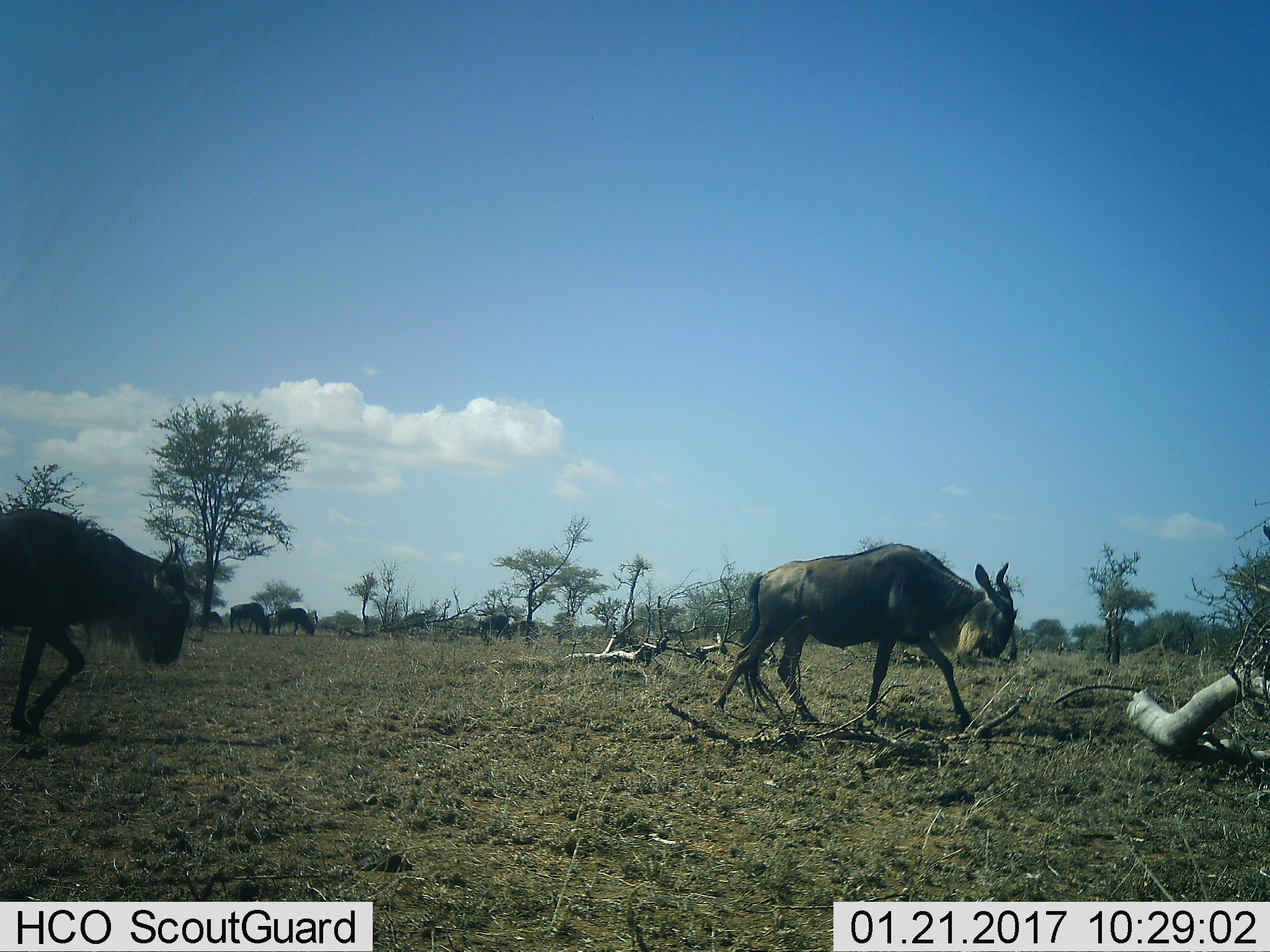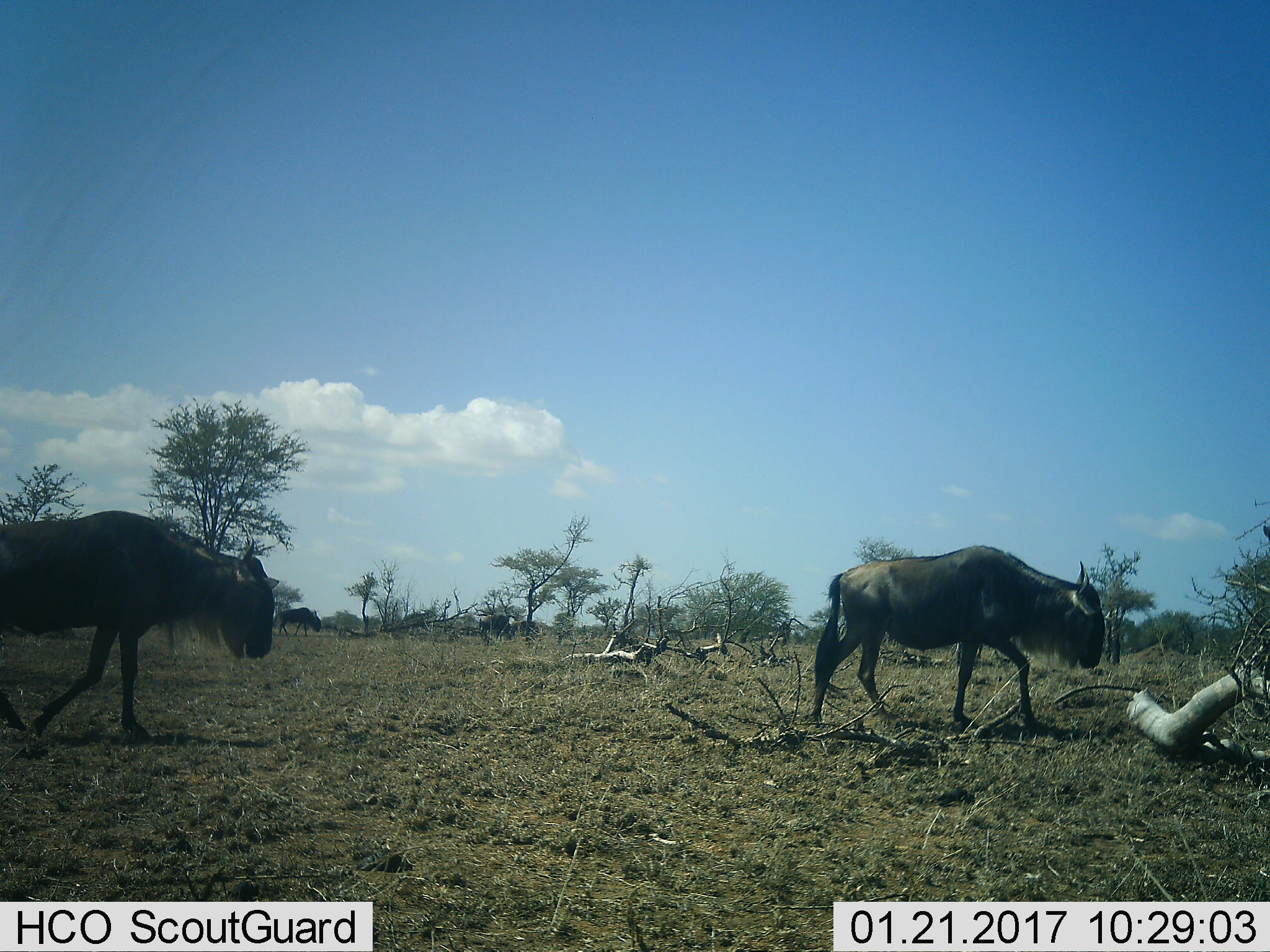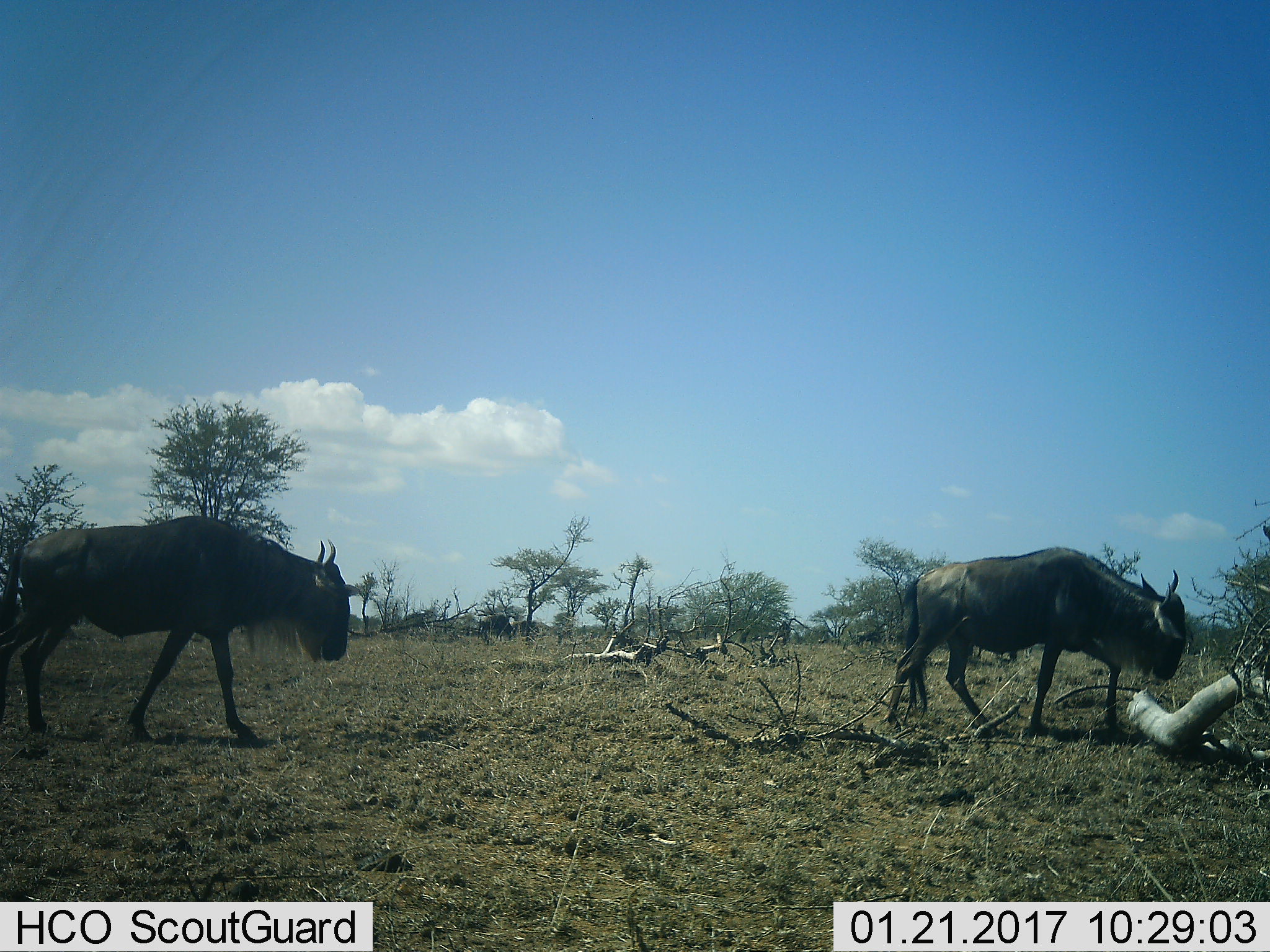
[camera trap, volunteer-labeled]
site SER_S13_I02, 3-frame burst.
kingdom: Animalia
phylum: Chordata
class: Mammalia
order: Artiodactyla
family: Bovidae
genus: Connochaetes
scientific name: Connochaetes taurinus taurinus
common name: blue wildebeest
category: wildebeestblue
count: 4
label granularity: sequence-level